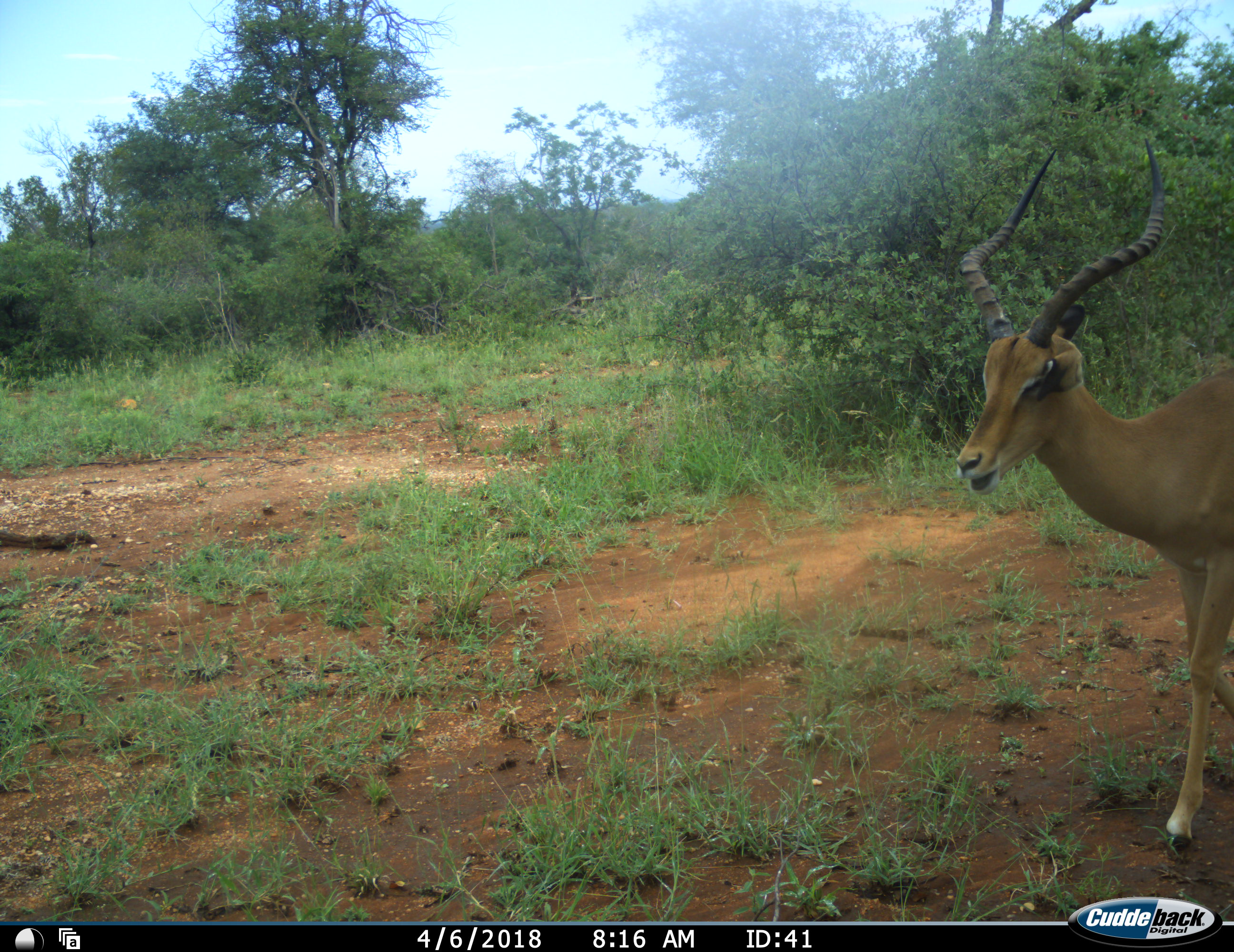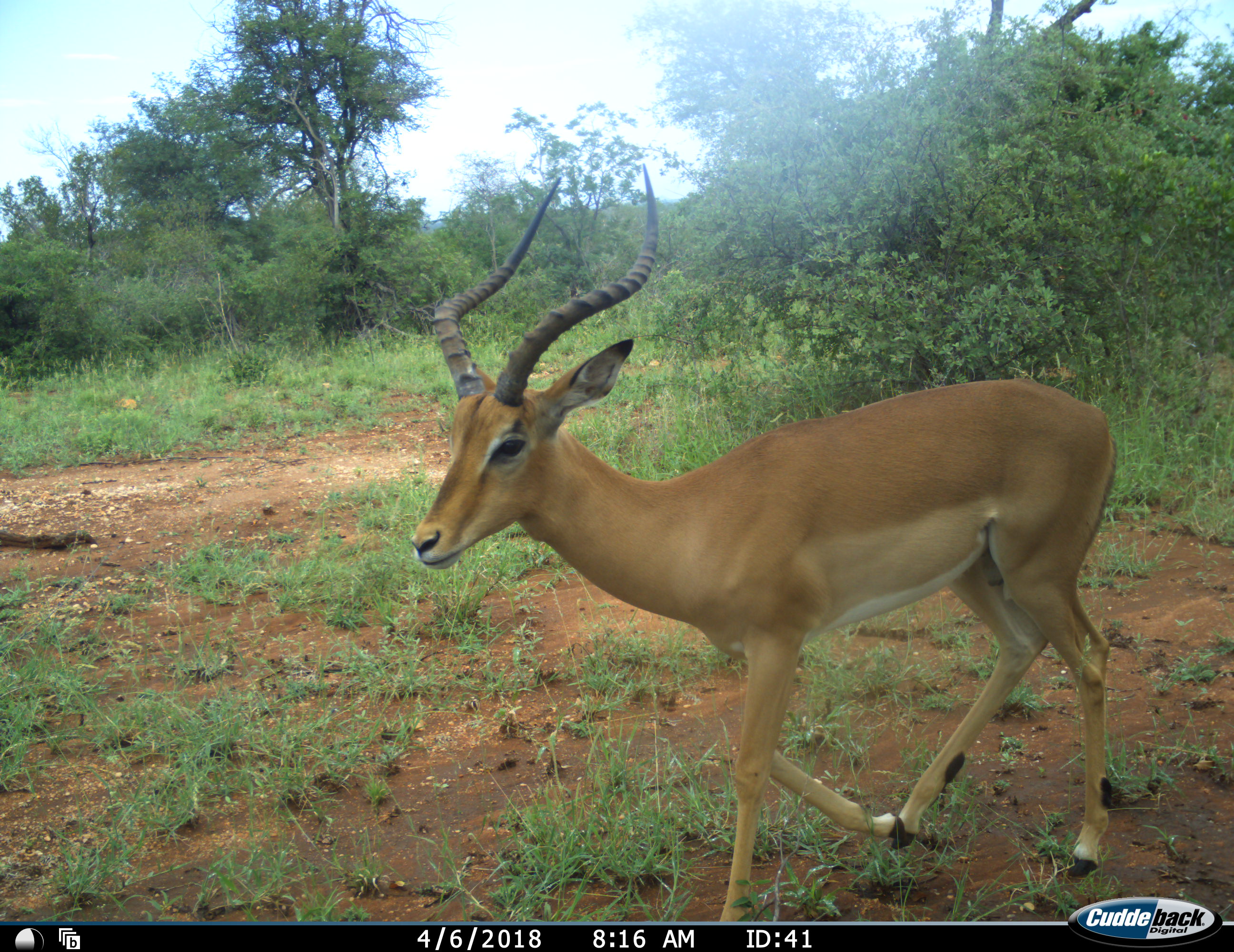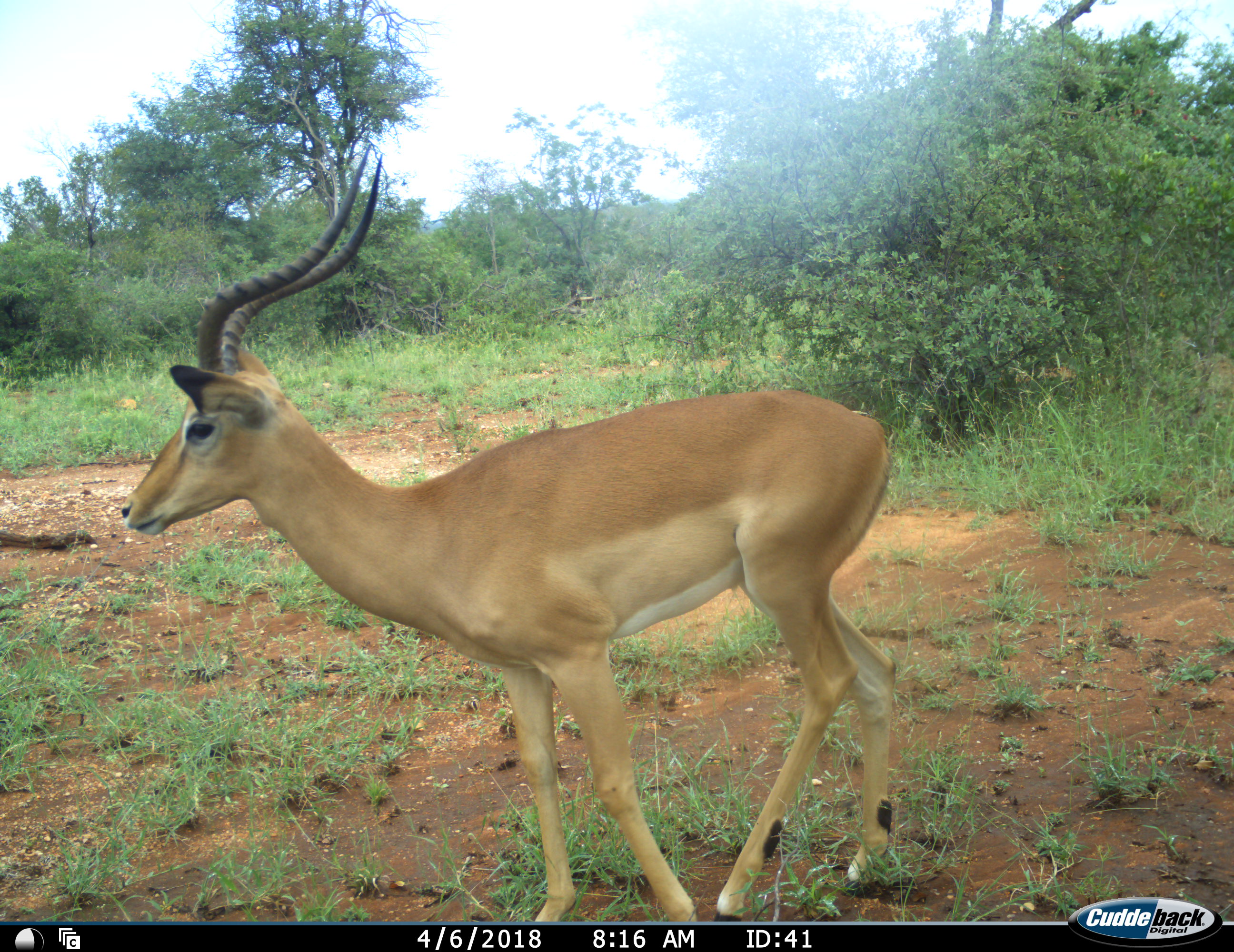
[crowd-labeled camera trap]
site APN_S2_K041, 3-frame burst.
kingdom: Animalia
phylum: Chordata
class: Mammalia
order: Artiodactyla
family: Bovidae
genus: Aepyceros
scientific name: Aepyceros melampus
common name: impala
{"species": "impala (Aepyceros melampus)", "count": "1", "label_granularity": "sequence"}